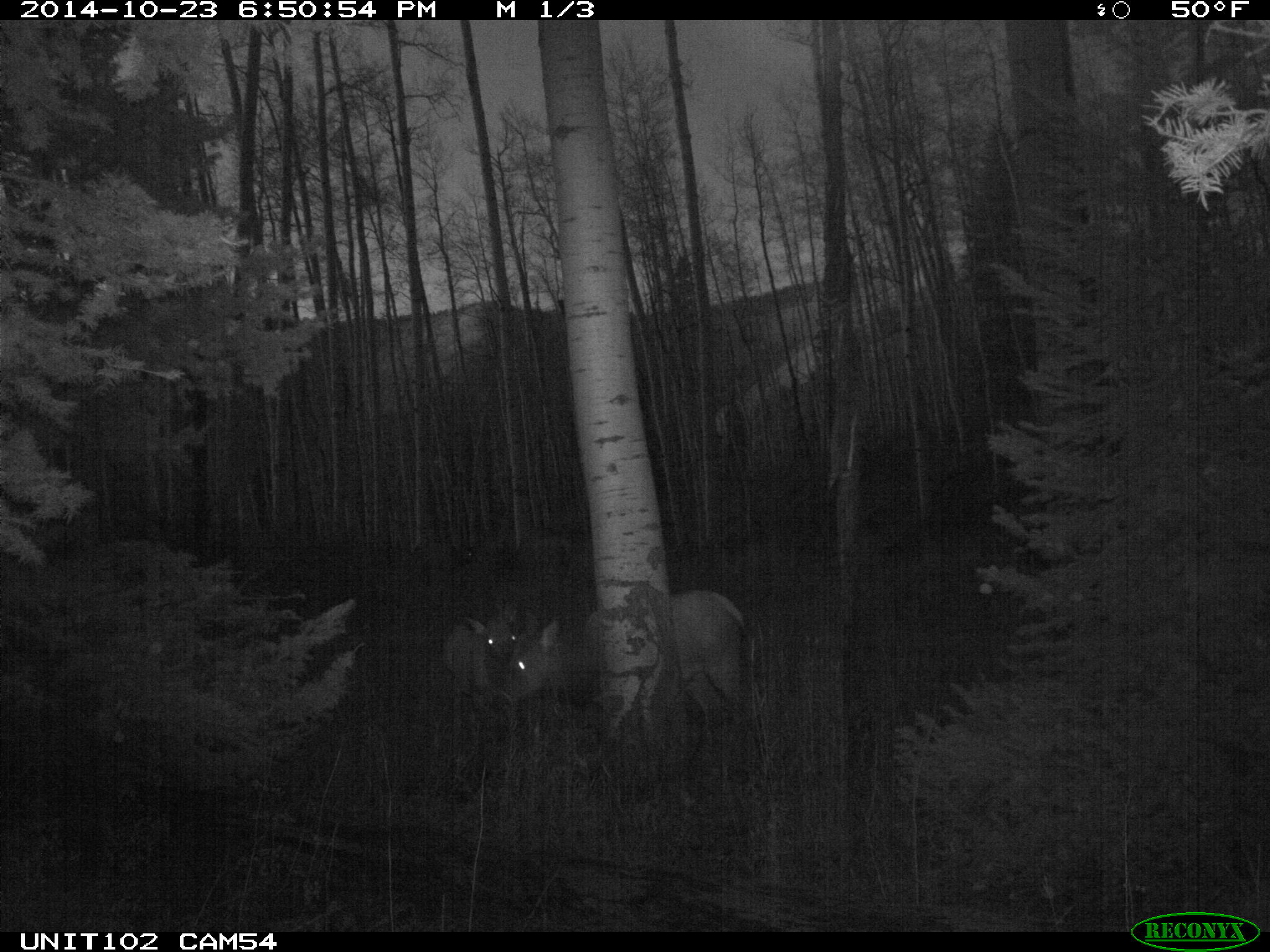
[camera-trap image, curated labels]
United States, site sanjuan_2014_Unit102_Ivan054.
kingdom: Animalia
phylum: Chordata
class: Mammalia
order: Artiodactyla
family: Cervidae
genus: Cervus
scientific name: Cervus elaphus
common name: red deer